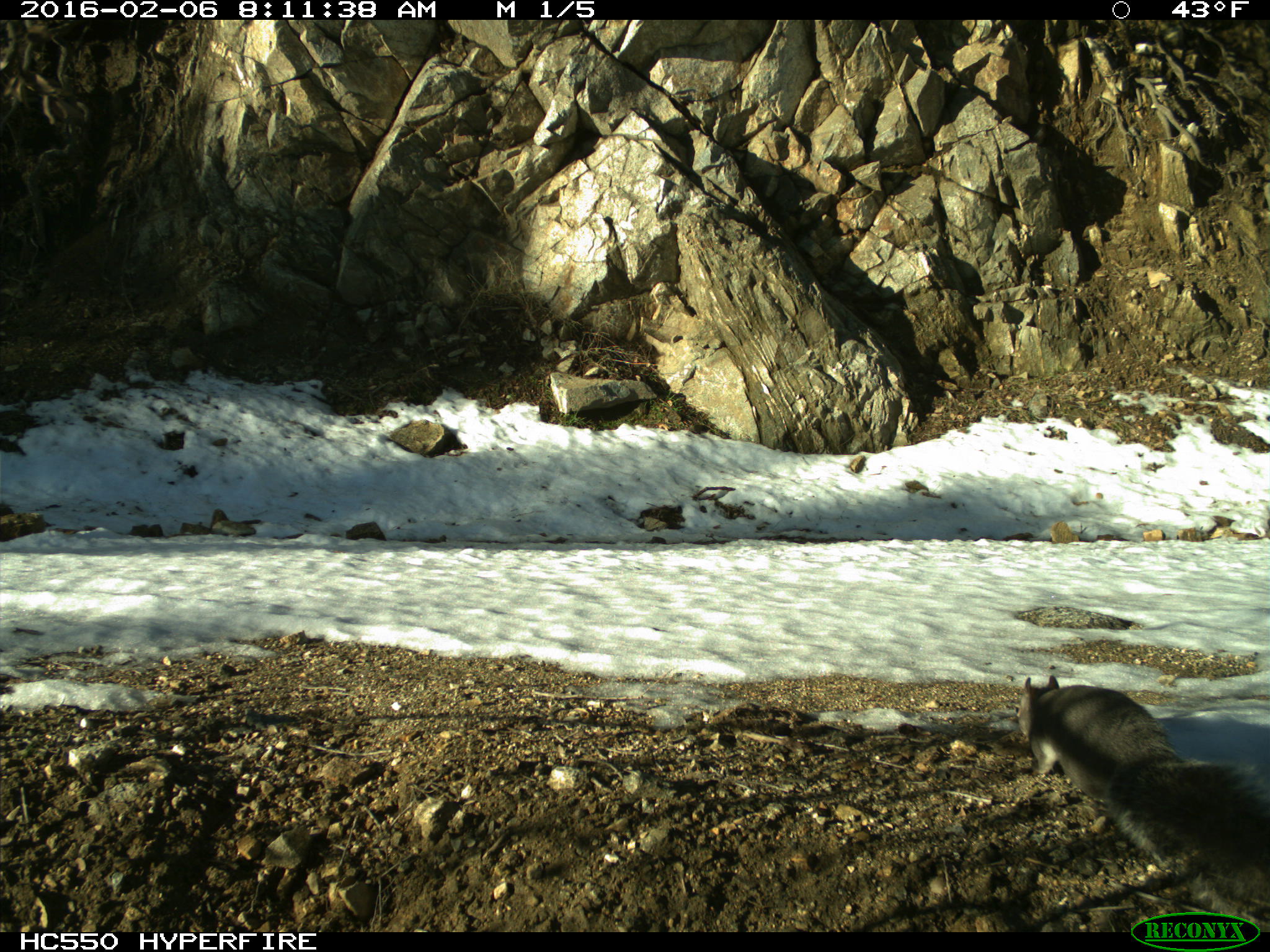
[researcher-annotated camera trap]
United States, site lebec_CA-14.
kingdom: Animalia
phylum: Chordata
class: Mammalia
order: Rodentia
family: Sciuridae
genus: Sciurus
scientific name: Sciurus carolinensis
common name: eastern gray squirrel